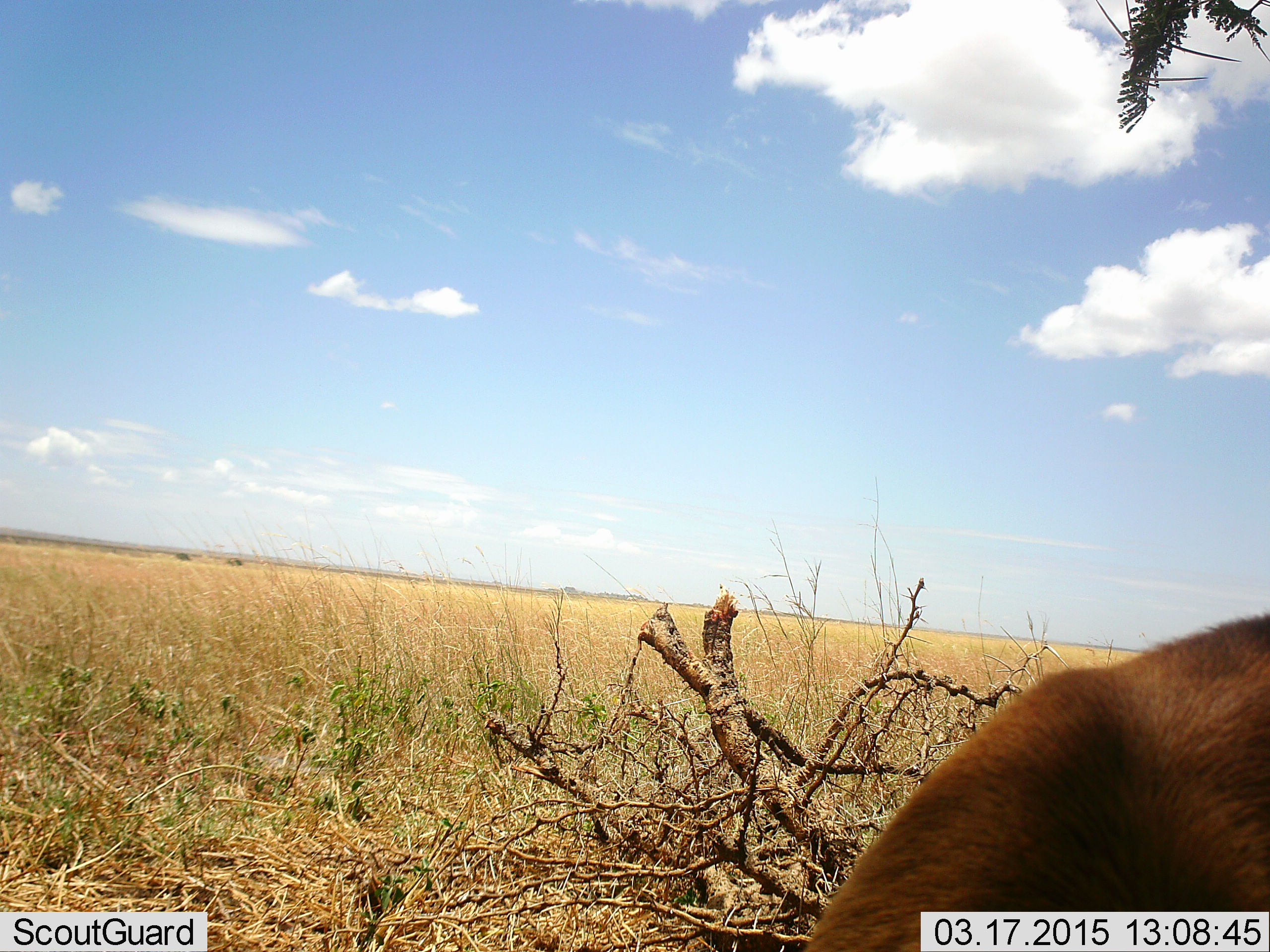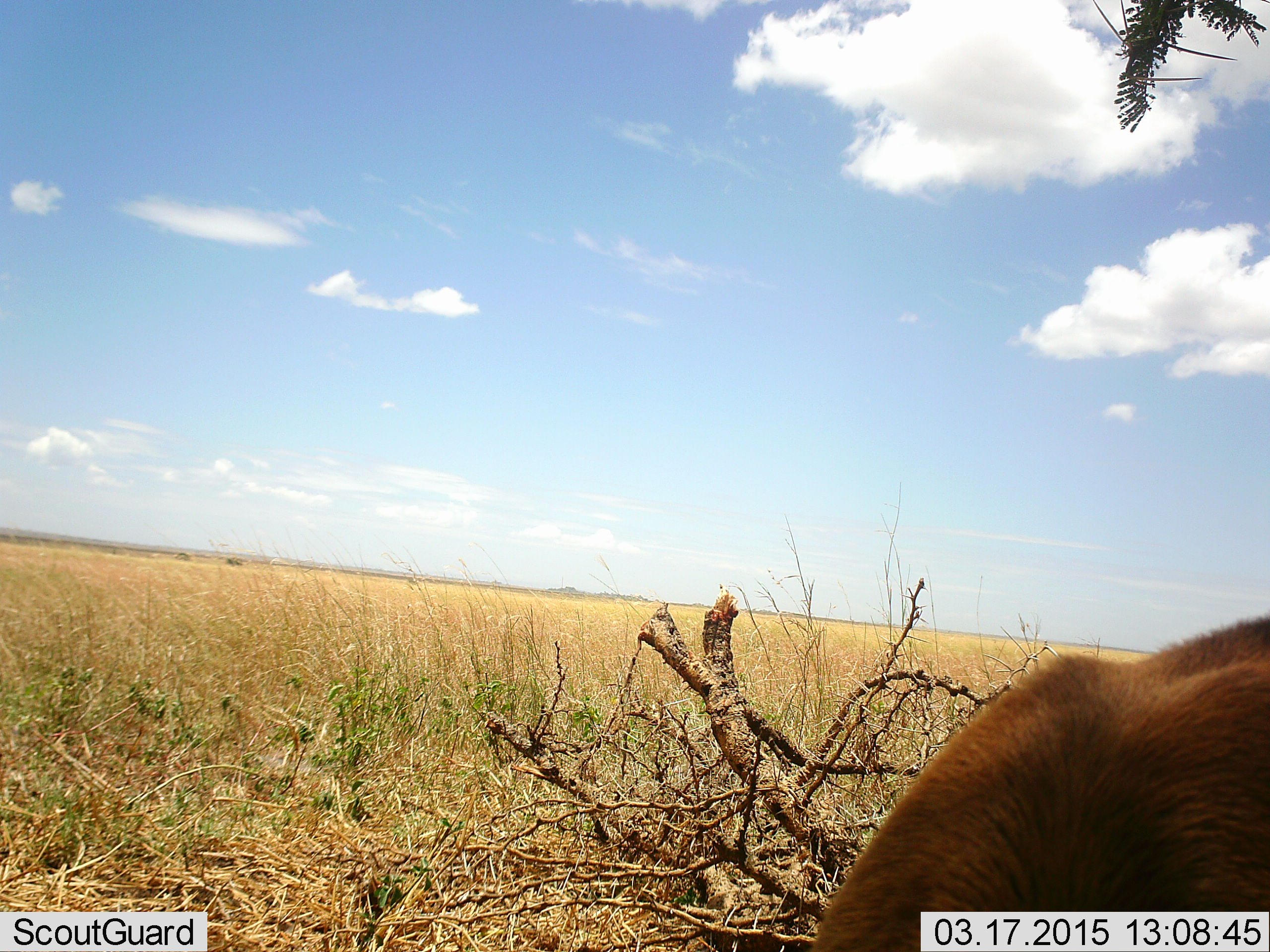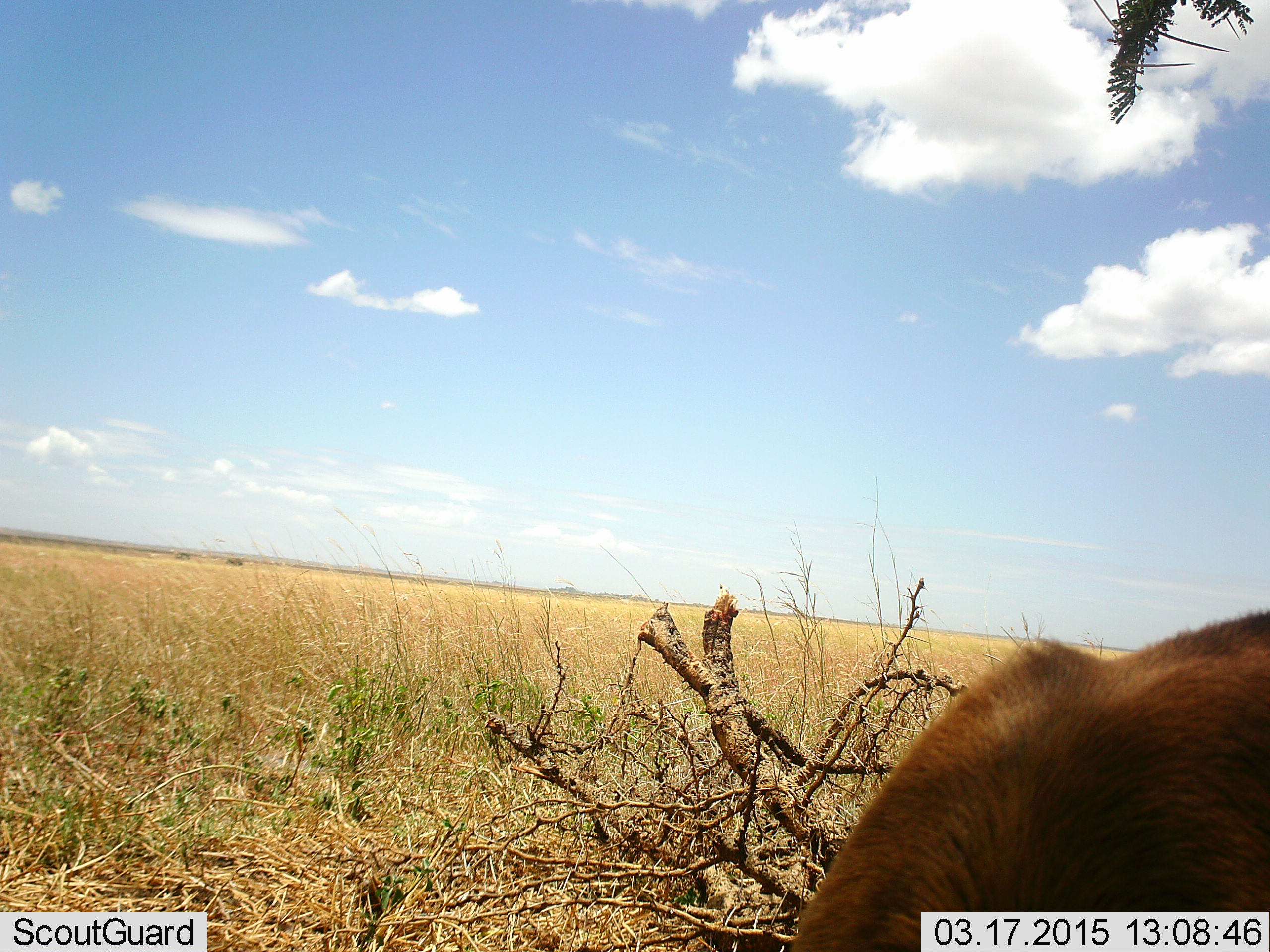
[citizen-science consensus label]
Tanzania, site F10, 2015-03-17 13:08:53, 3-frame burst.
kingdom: Animalia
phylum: Chordata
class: Mammalia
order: Artiodactyla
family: Bovidae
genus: Eudorcas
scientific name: Eudorcas thomsonii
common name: thomson's gazelle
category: gazellethomsons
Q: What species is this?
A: Gazellethomsons (thomson's gazelle) (Eudorcas thomsonii).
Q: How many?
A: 1.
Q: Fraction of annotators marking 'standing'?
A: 33%.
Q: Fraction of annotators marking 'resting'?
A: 0%.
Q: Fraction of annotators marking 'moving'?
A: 0%.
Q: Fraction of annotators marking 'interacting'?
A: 0%.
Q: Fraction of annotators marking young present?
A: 0%.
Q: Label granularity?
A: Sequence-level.